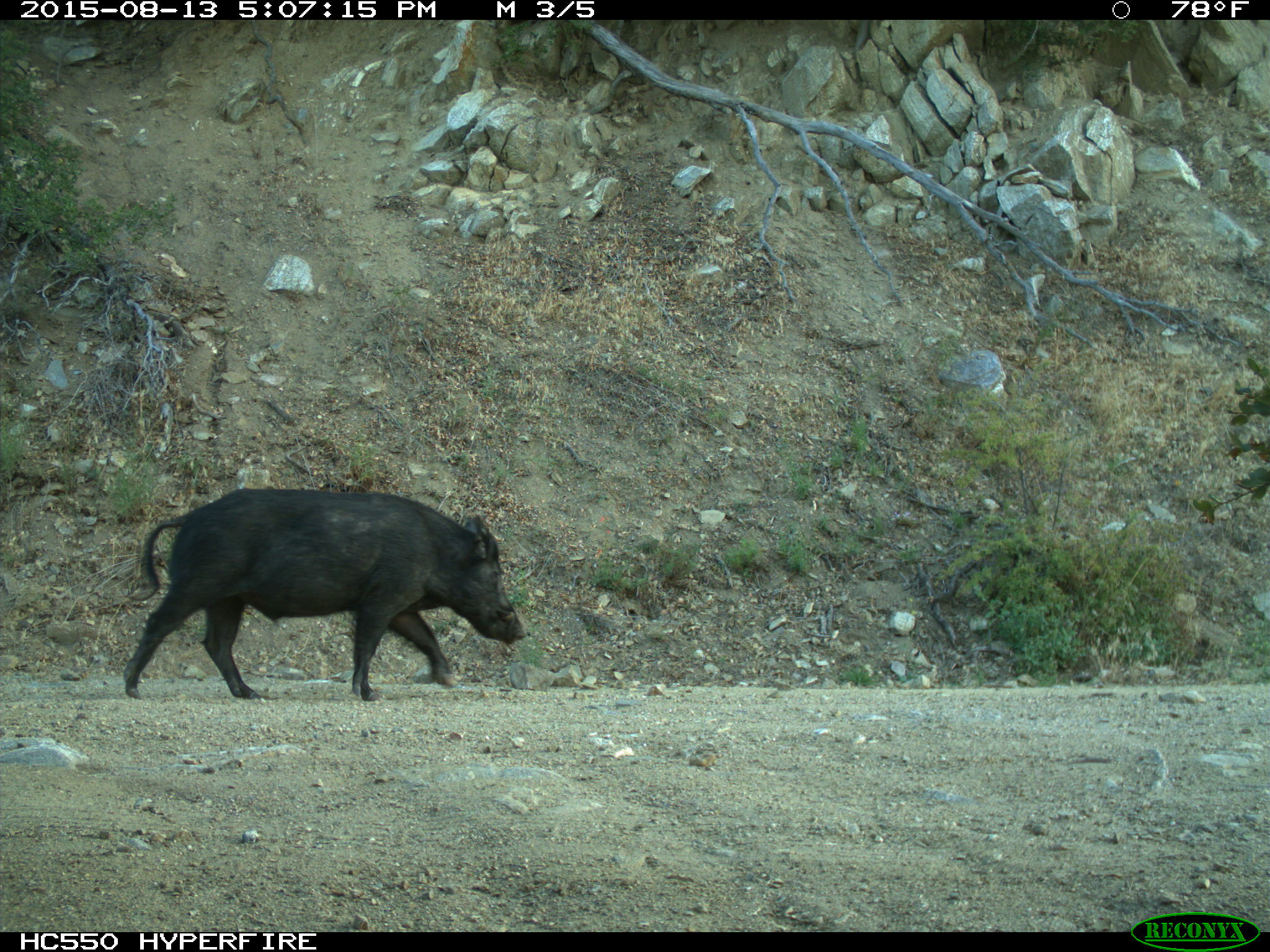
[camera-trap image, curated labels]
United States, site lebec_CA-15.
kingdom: Animalia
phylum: Chordata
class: Mammalia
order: Artiodactyla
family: Suidae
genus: Sus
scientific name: Sus scrofa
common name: wild boar